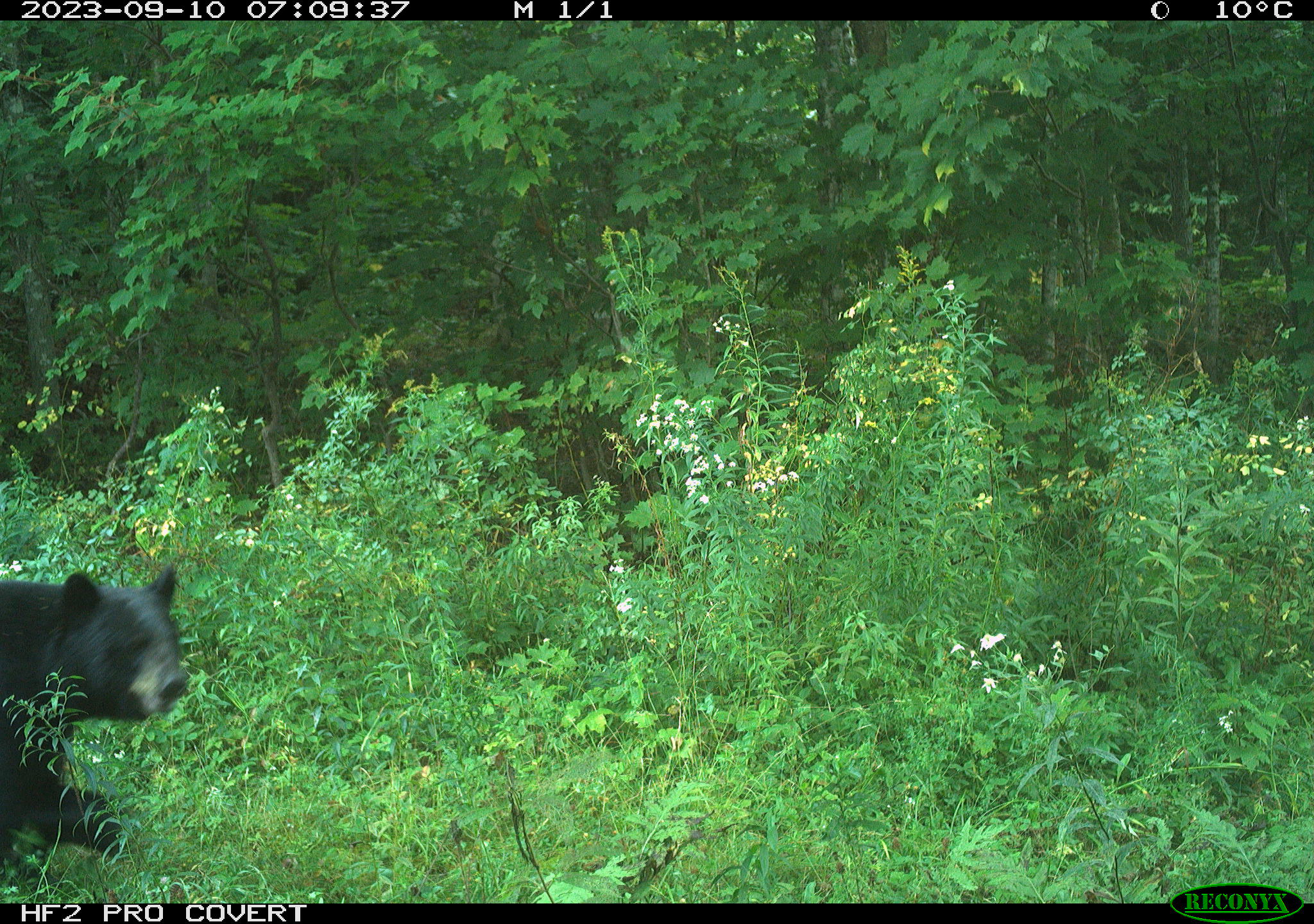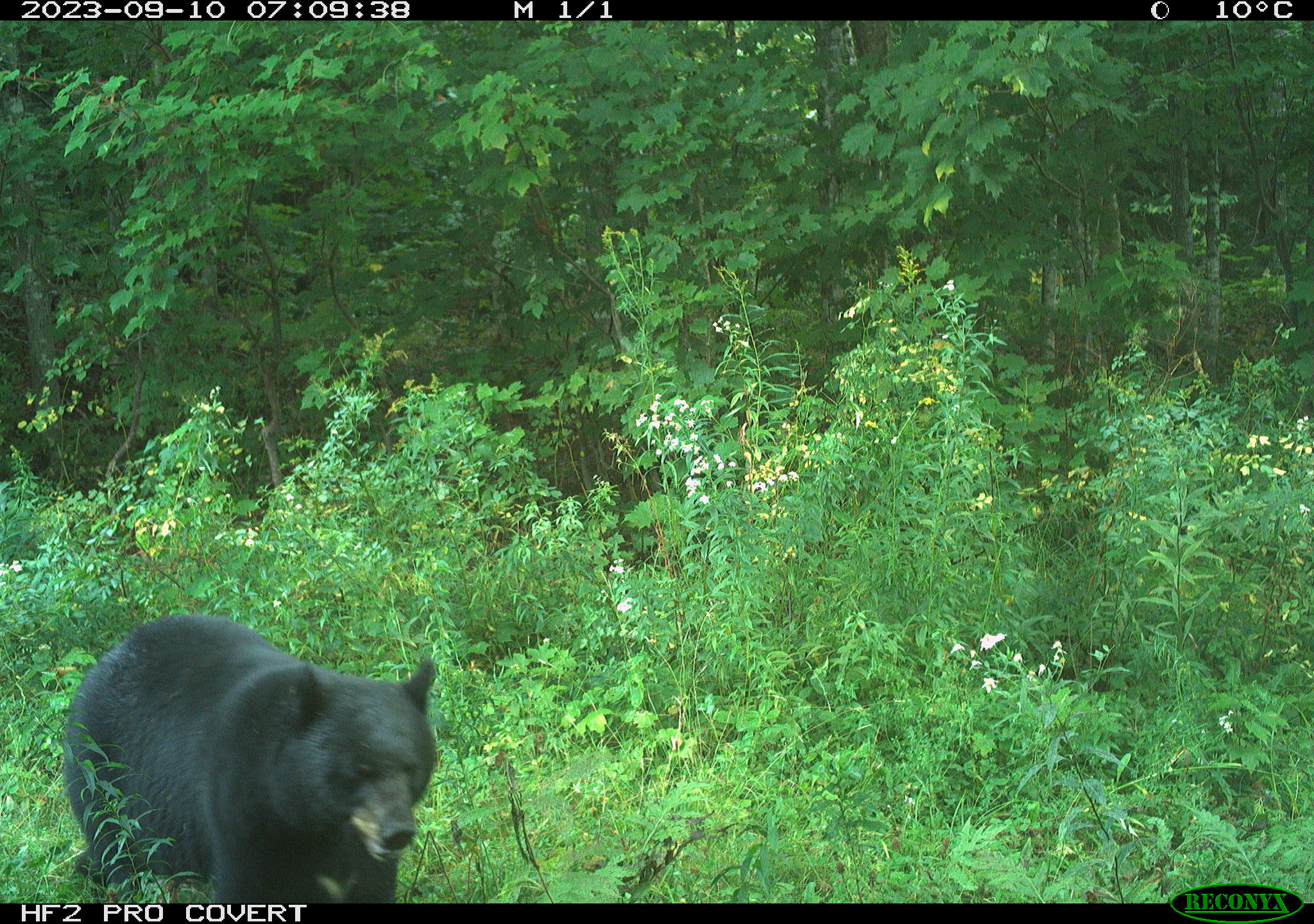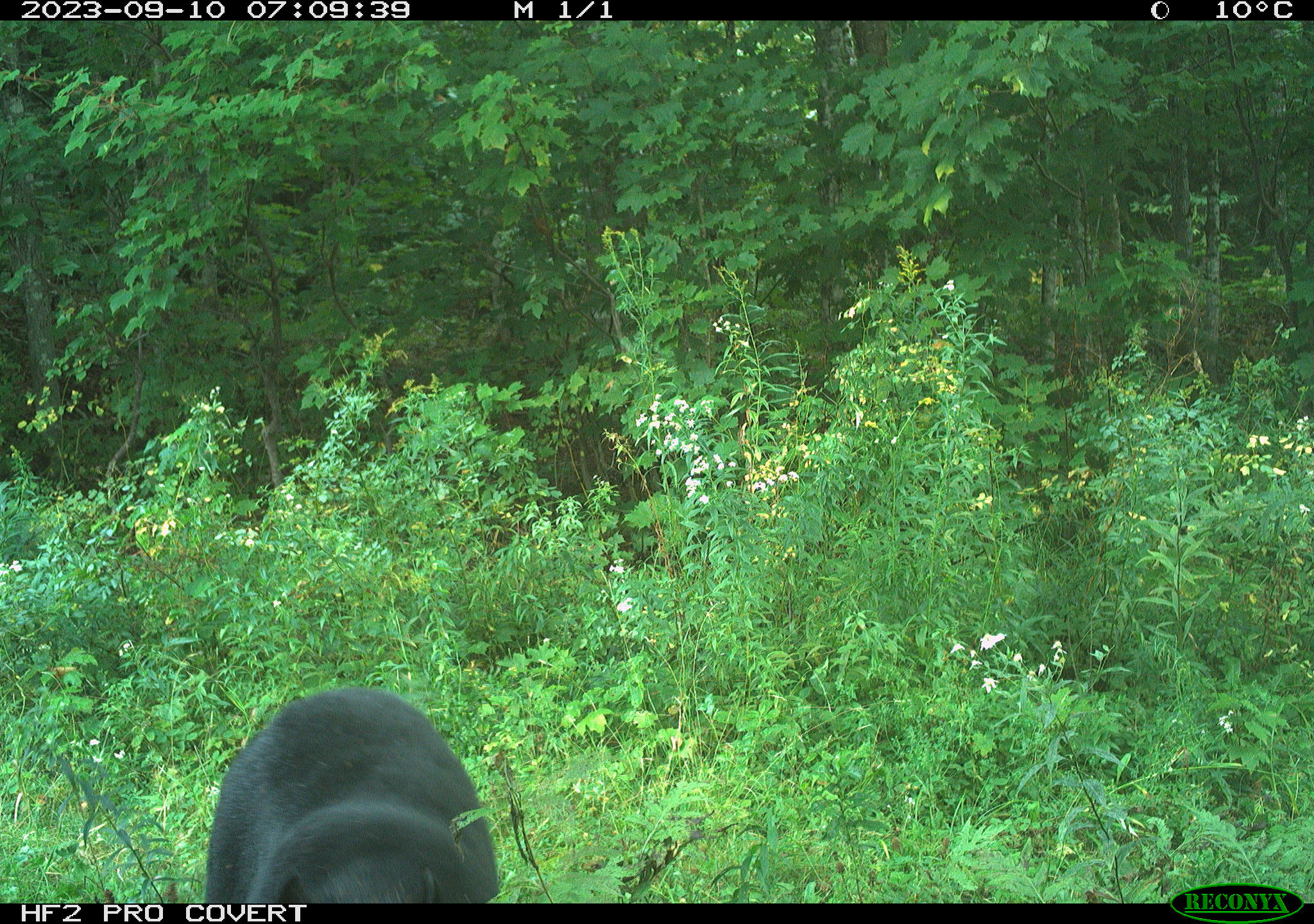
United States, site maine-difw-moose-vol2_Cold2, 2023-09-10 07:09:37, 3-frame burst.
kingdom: Animalia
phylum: Chordata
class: Mammalia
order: Carnivora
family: Ursidae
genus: Ursus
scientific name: Ursus americanus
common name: black bear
Black bear (Ursus americanus).